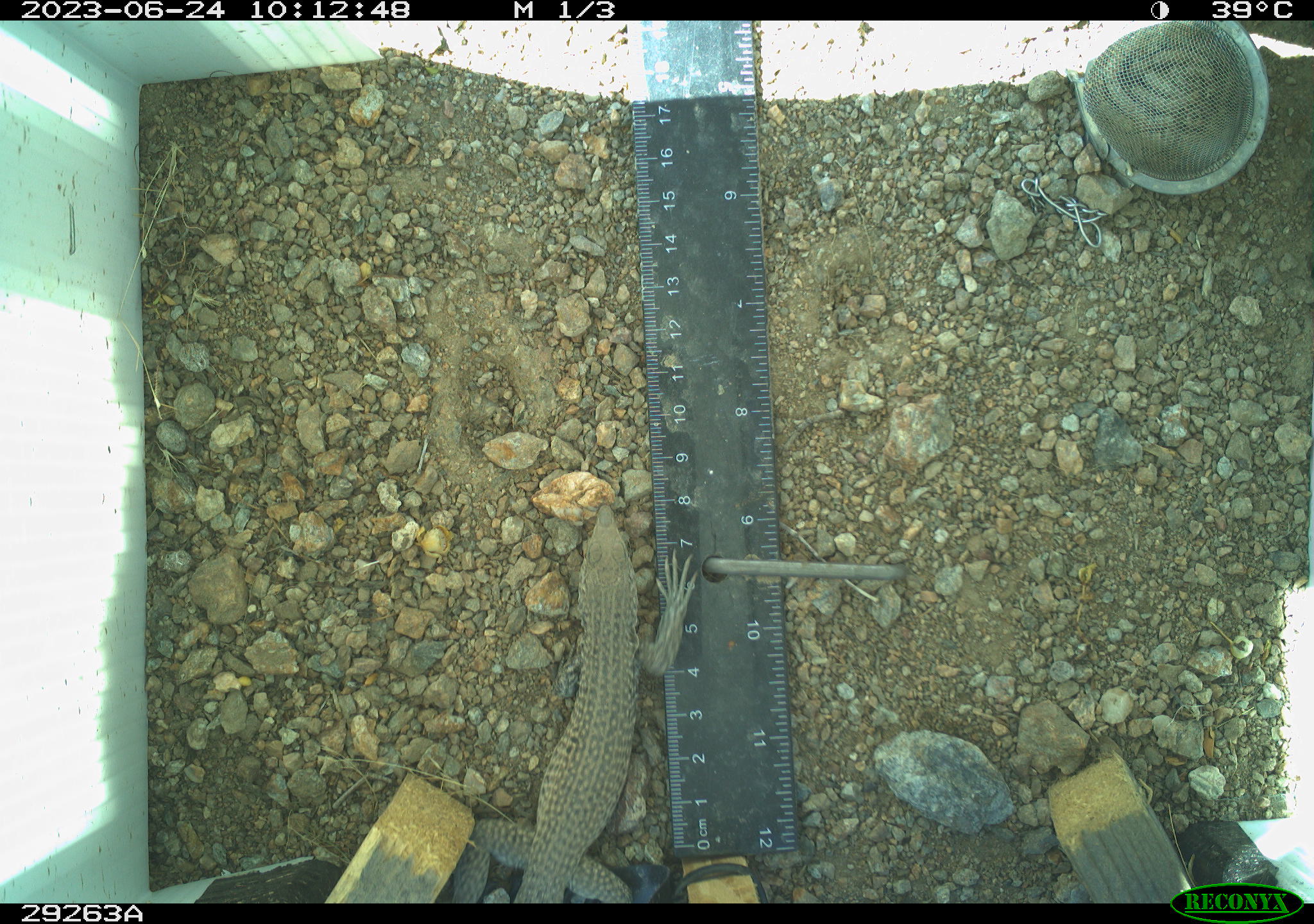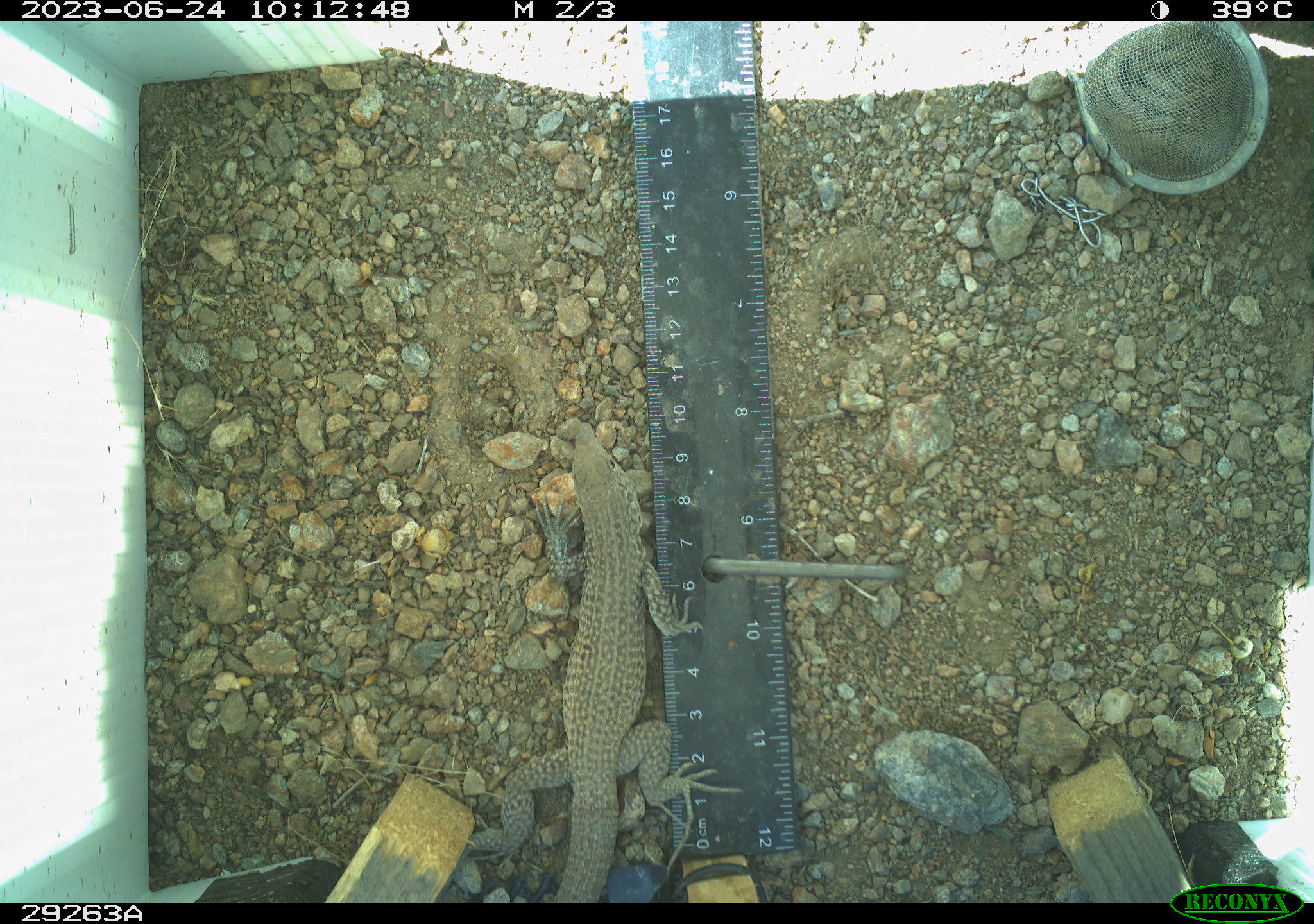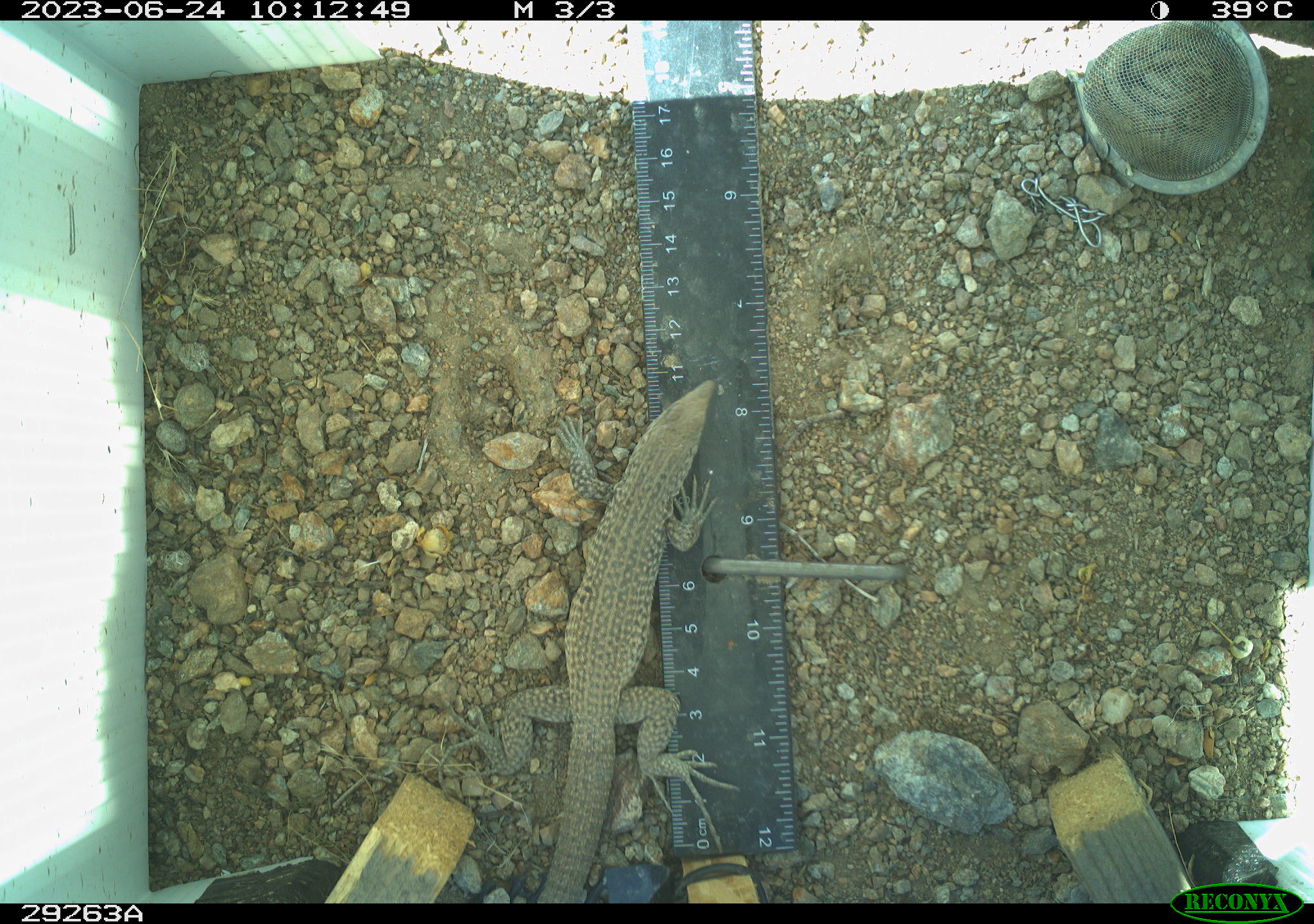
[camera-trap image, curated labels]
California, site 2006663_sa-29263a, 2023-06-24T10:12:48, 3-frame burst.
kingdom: Animalia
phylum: Chordata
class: Reptilia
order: Squamata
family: Teiidae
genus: Aspidoscelis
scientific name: Aspidoscelis tigris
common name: western whiptail